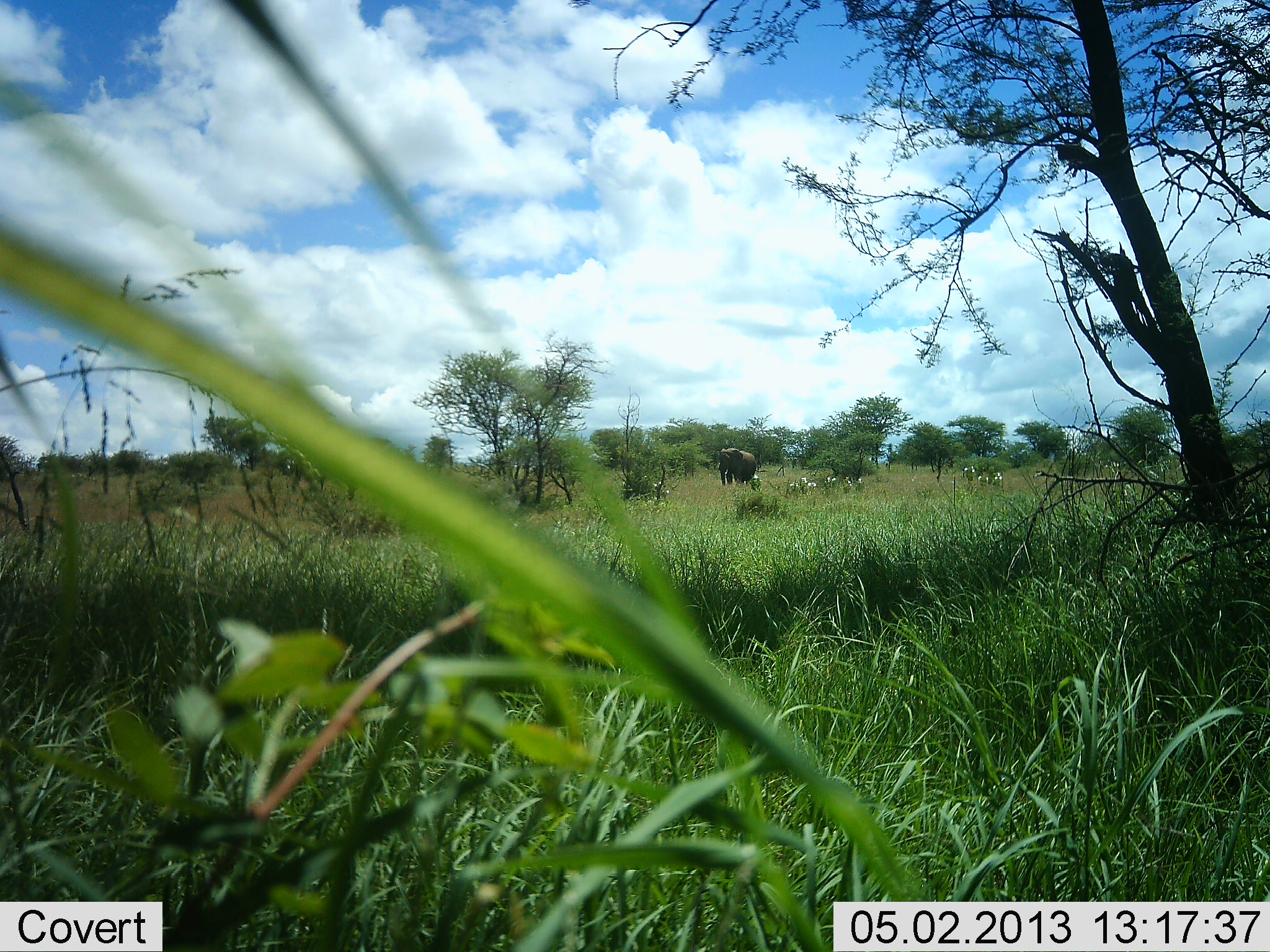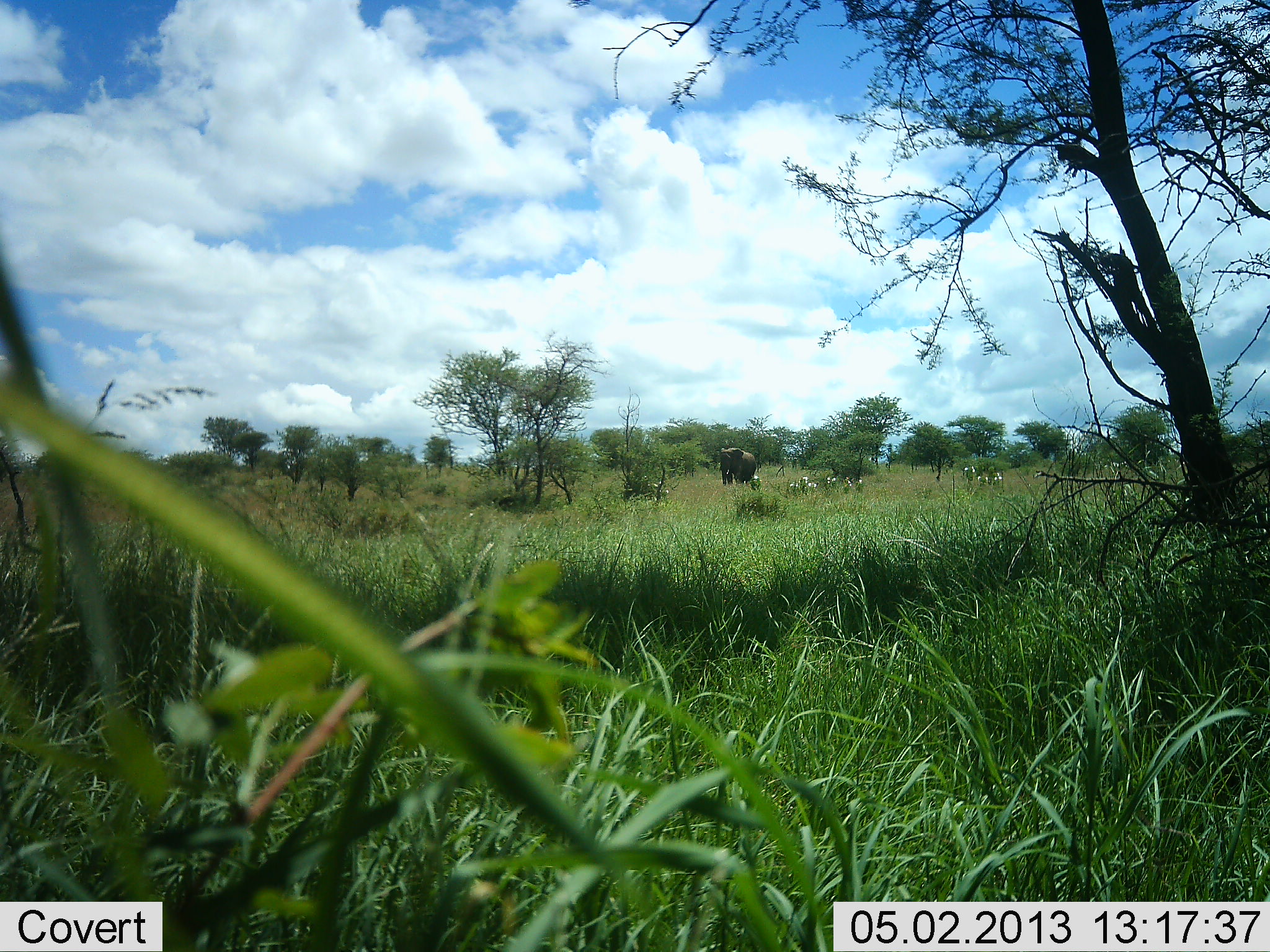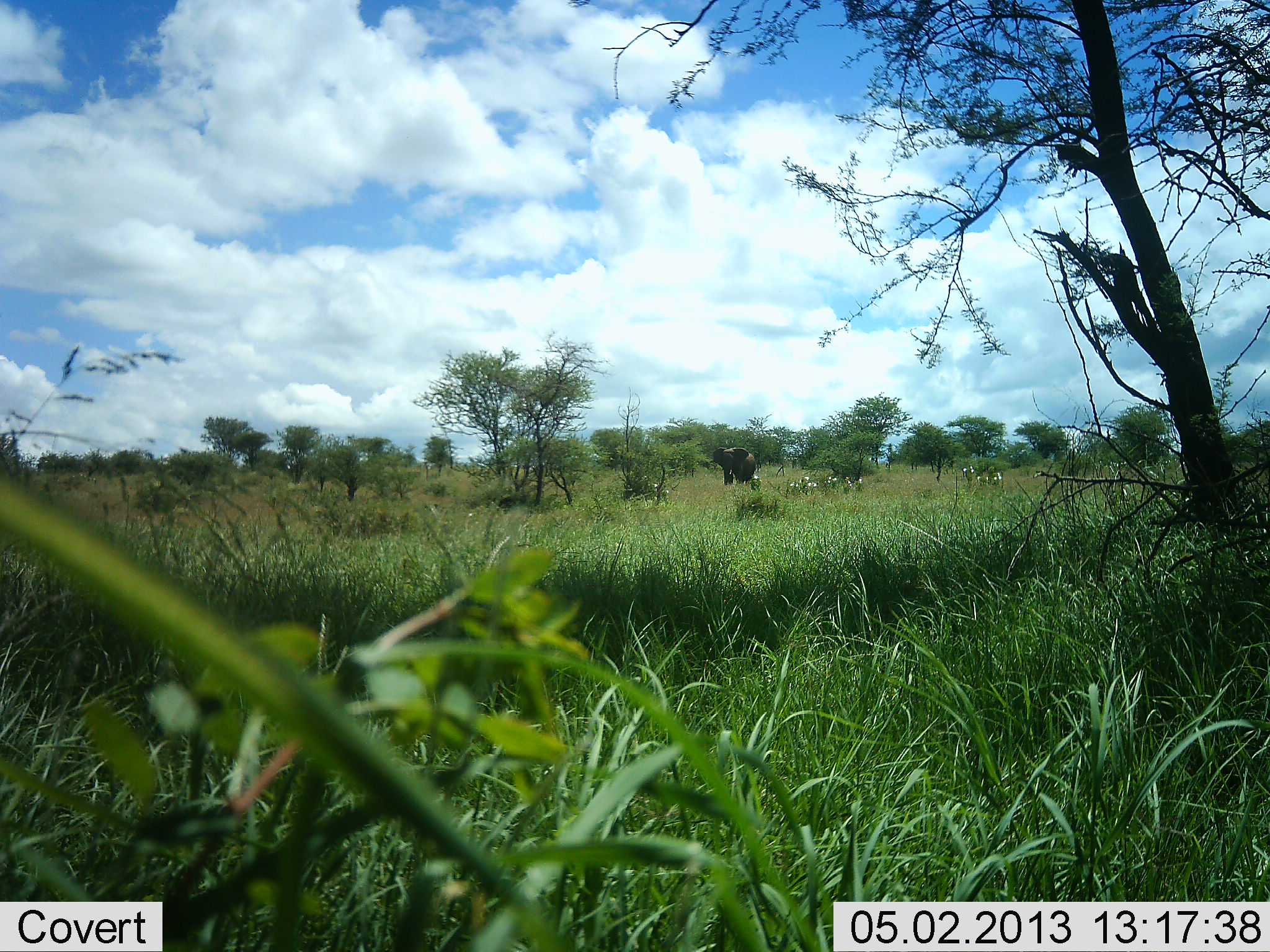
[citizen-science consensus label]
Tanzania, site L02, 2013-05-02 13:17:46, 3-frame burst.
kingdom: Animalia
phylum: Chordata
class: Mammalia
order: Proboscidea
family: Elephantidae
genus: Loxodonta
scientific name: Loxodonta africana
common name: african bush elephant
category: elephant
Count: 1.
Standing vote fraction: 93%.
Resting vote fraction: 0%.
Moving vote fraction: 7%.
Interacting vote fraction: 0%.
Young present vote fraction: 0%.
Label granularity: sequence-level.